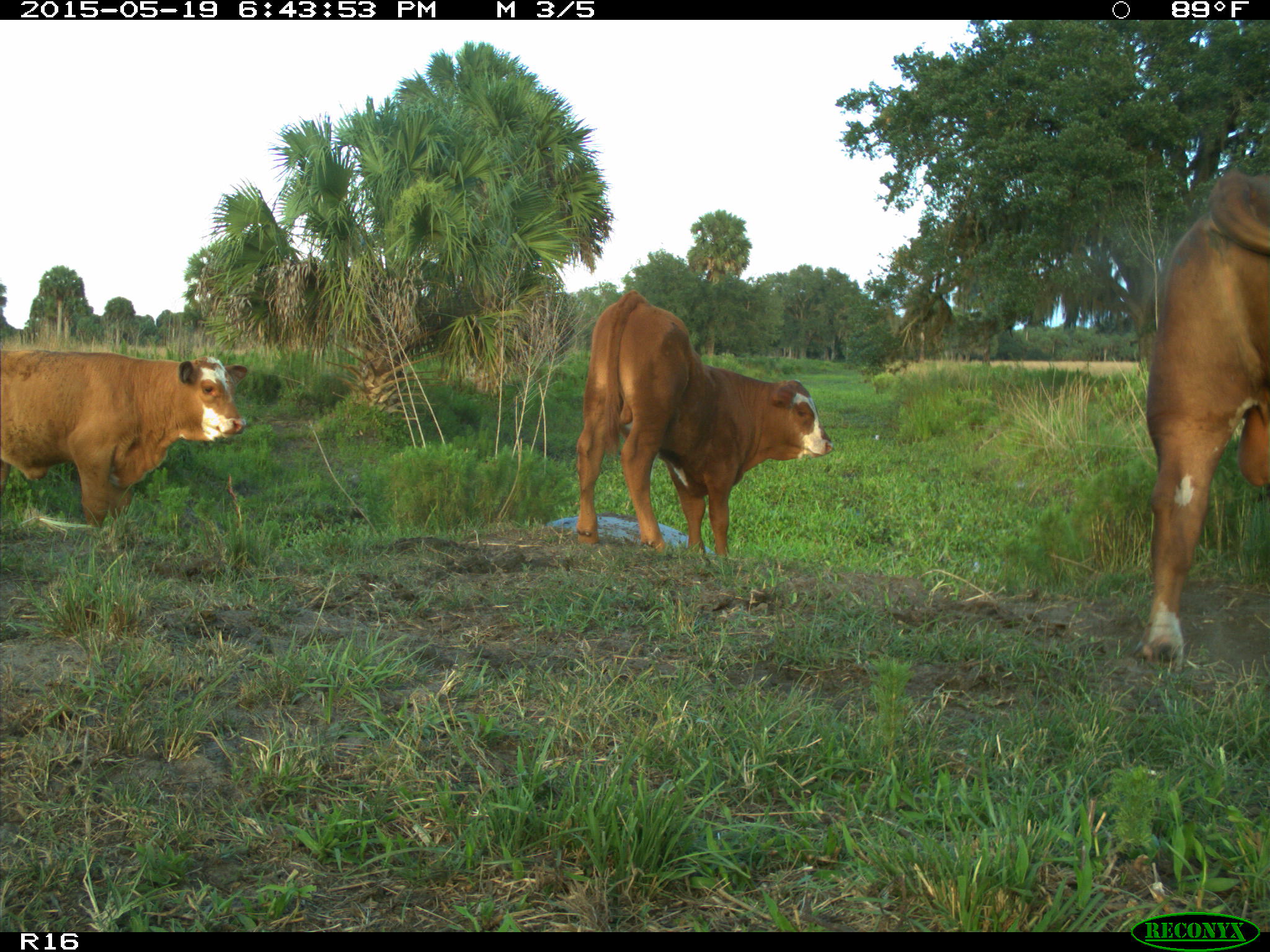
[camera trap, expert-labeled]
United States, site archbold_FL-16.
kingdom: Animalia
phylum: Chordata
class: Mammalia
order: Artiodactyla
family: Bovidae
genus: Bos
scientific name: Bos taurus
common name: domestic cow